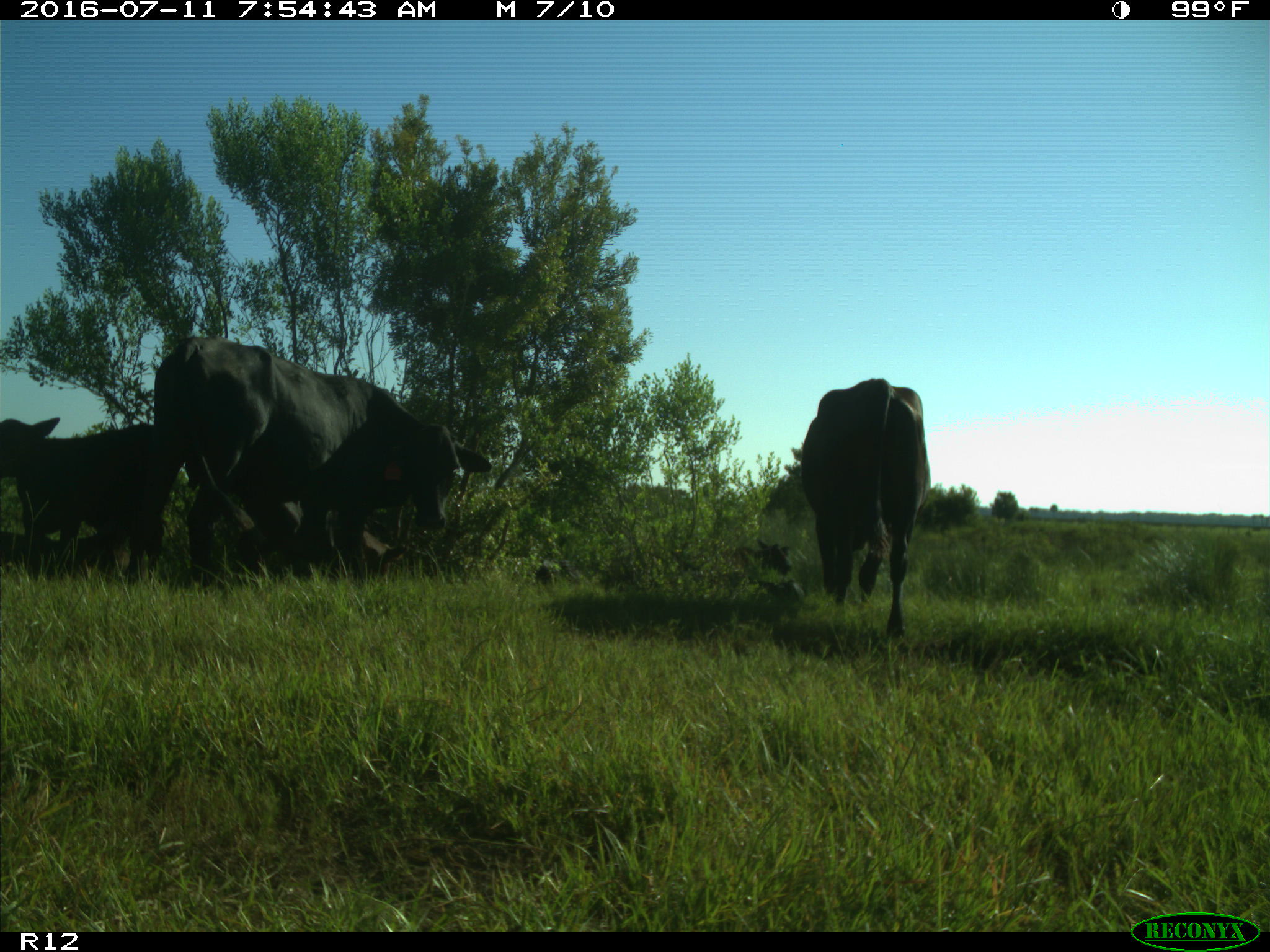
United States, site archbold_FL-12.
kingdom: Animalia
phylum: Chordata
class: Mammalia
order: Artiodactyla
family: Bovidae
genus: Bos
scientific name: Bos taurus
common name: domestic cow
Bos taurus (domestic cow).